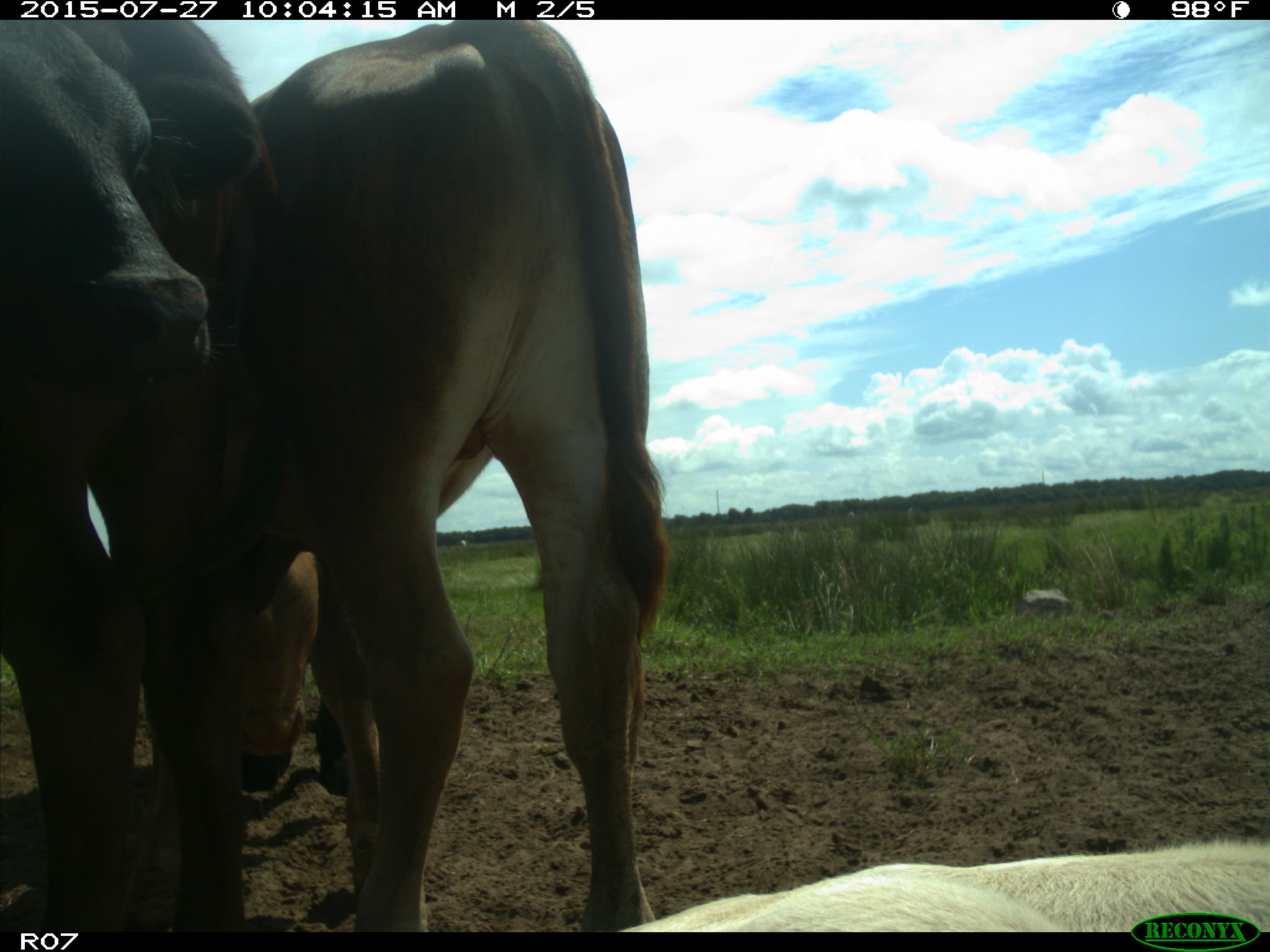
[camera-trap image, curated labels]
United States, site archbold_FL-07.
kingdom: Animalia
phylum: Chordata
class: Mammalia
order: Artiodactyla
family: Bovidae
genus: Bos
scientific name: Bos taurus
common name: domestic cow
Bos taurus (domestic cow).